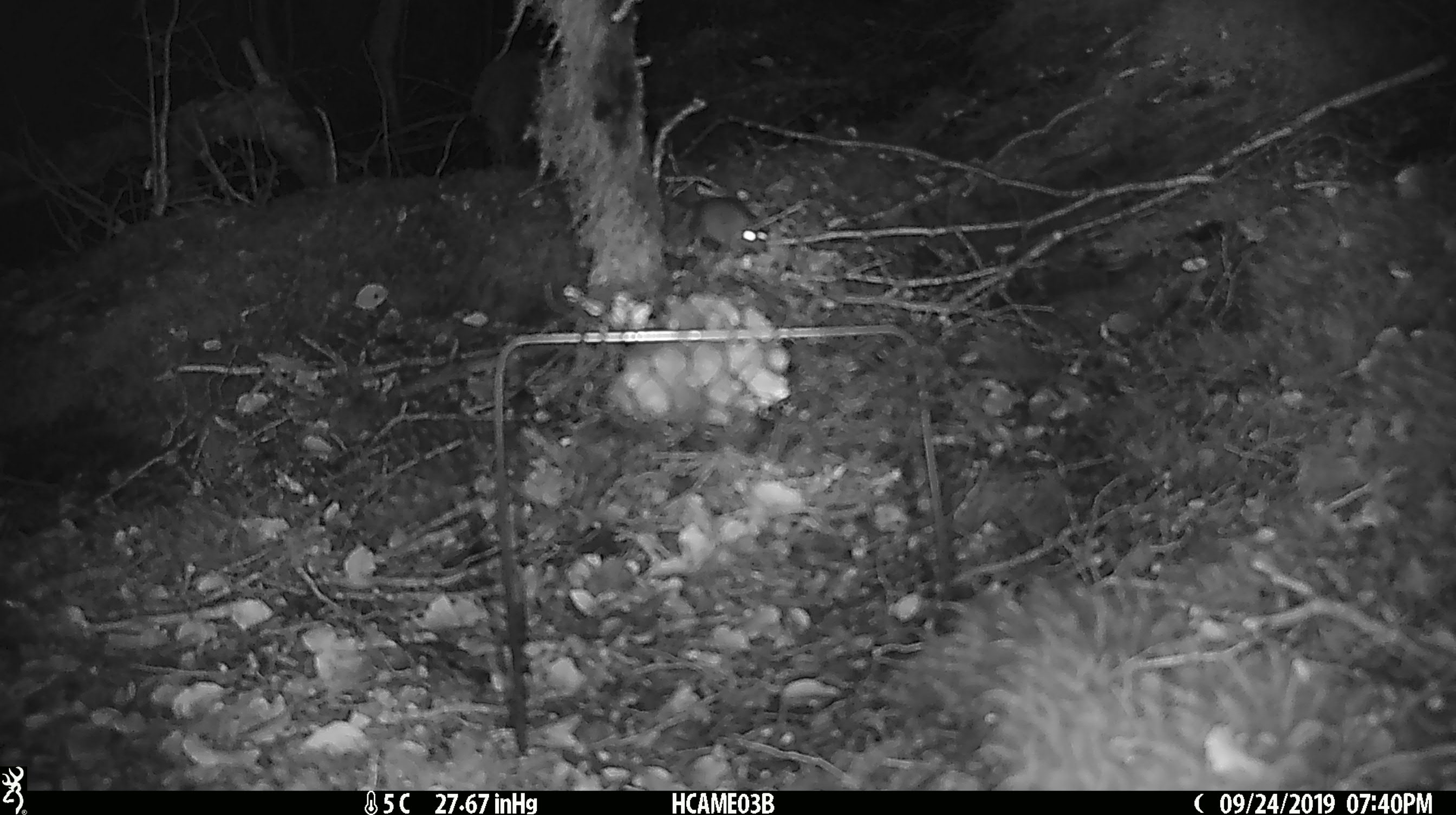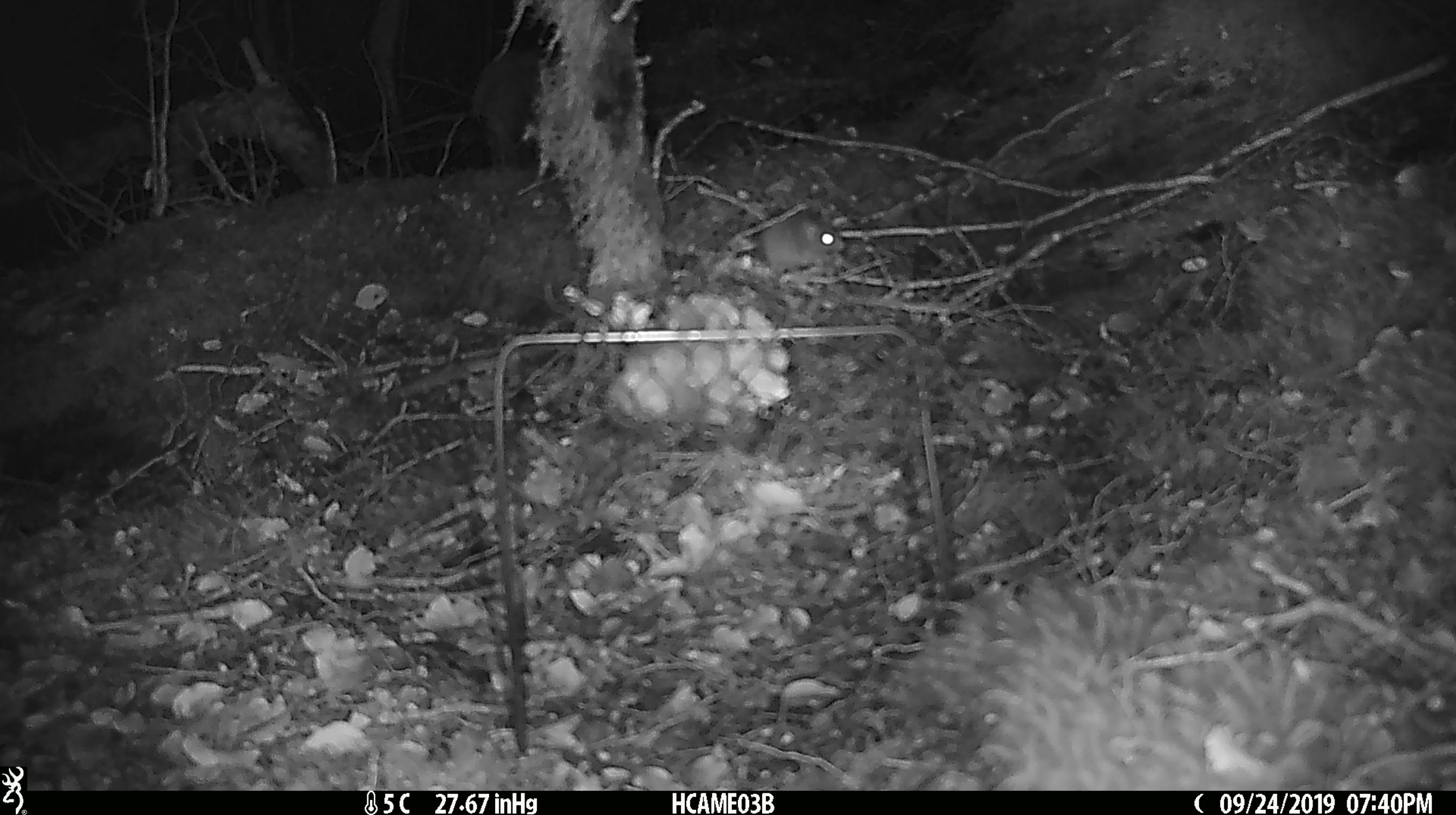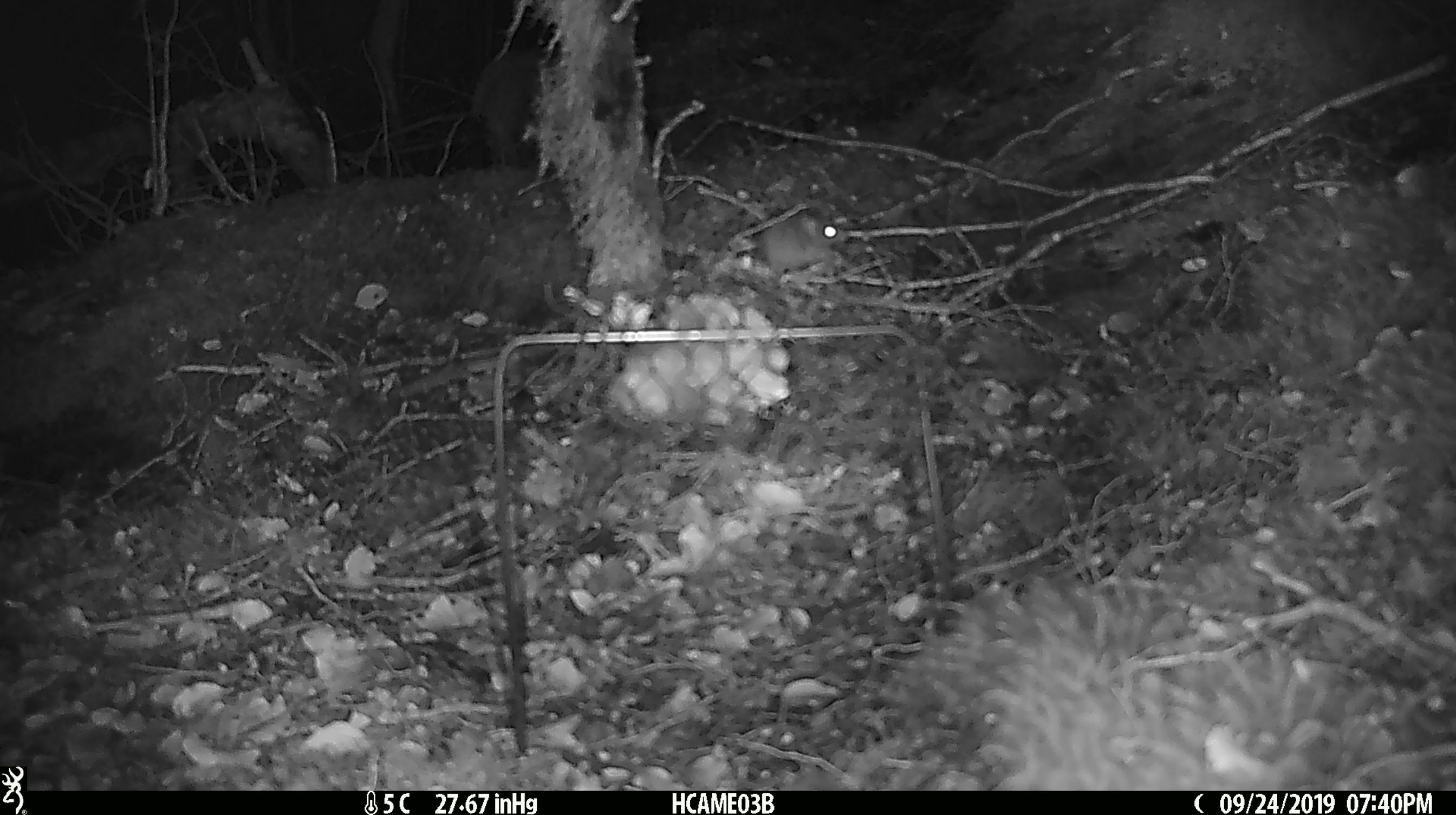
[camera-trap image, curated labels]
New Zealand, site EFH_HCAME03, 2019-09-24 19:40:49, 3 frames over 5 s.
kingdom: Animalia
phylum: Chordata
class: Mammalia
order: Rodentia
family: Muridae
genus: Mus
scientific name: Mus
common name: mouse